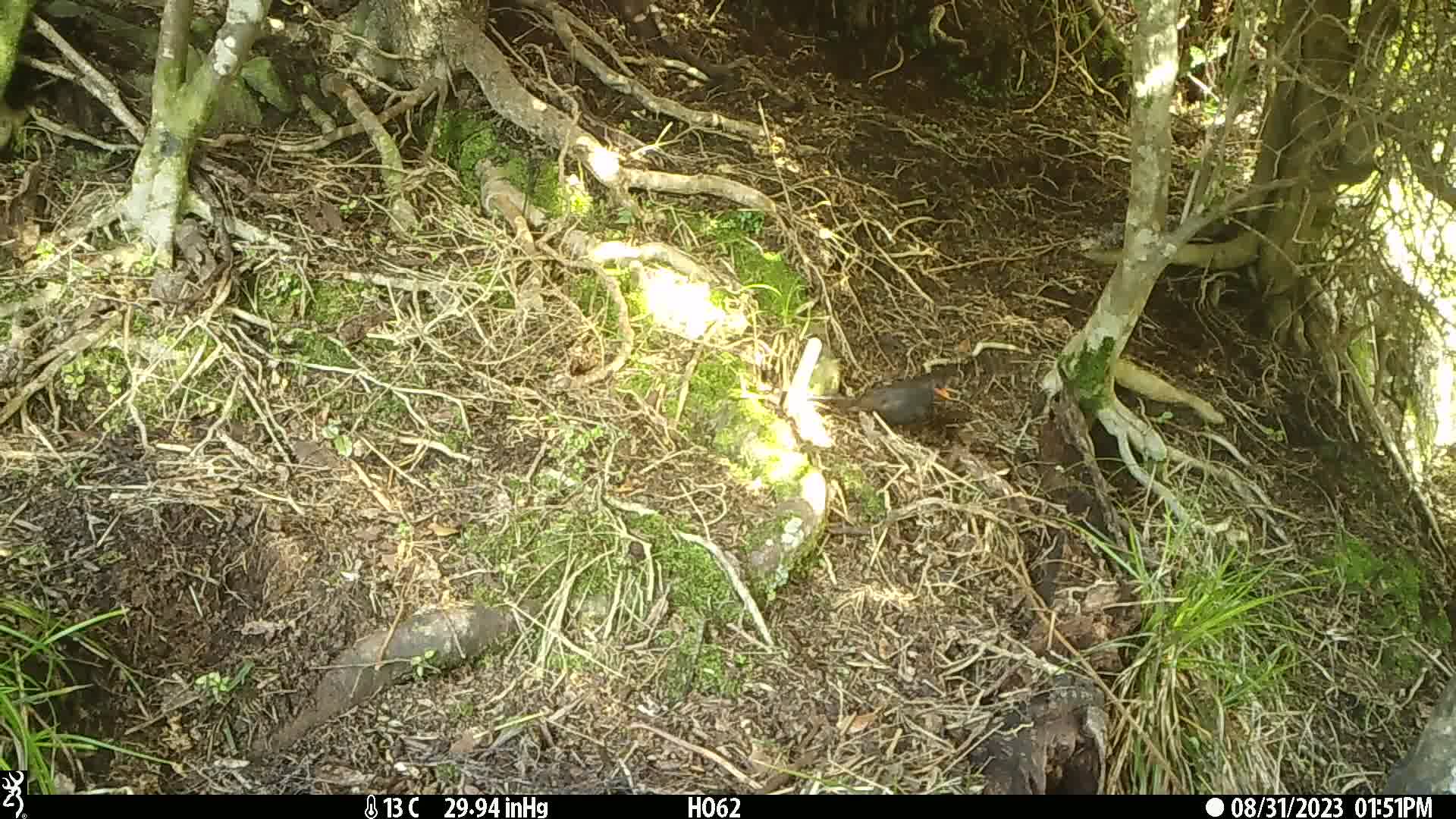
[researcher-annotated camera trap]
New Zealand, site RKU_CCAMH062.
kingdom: Animalia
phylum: Chordata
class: Aves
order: Passeriformes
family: Turdidae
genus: Turdus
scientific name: Turdus merula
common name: eurasian blackbird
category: blackbird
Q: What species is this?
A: Blackbird (eurasian blackbird) (Turdus merula).